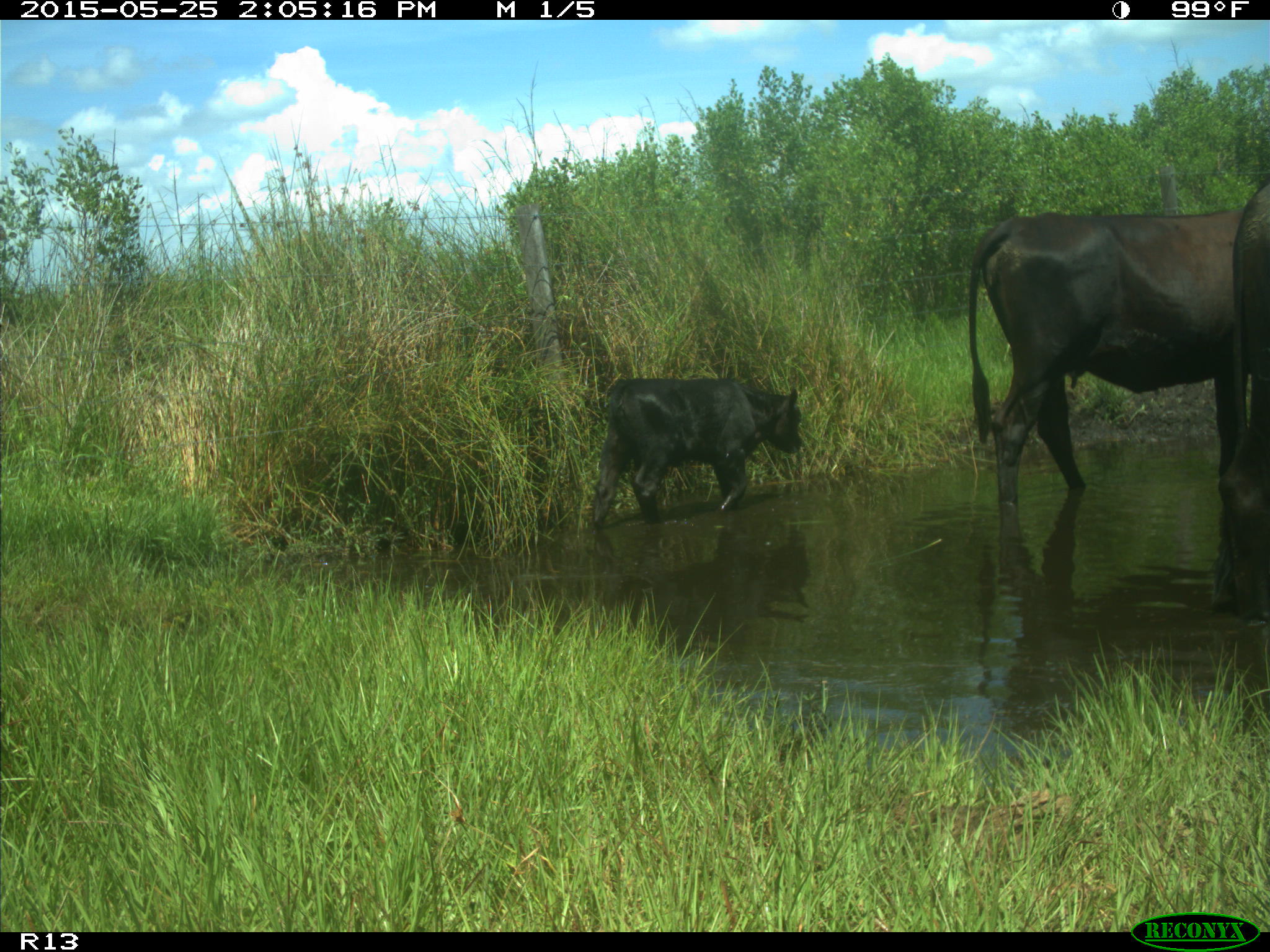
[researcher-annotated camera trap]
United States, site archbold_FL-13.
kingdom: Animalia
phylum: Chordata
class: Mammalia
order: Artiodactyla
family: Bovidae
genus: Bos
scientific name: Bos taurus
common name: domestic cow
Bos taurus (domestic cow).